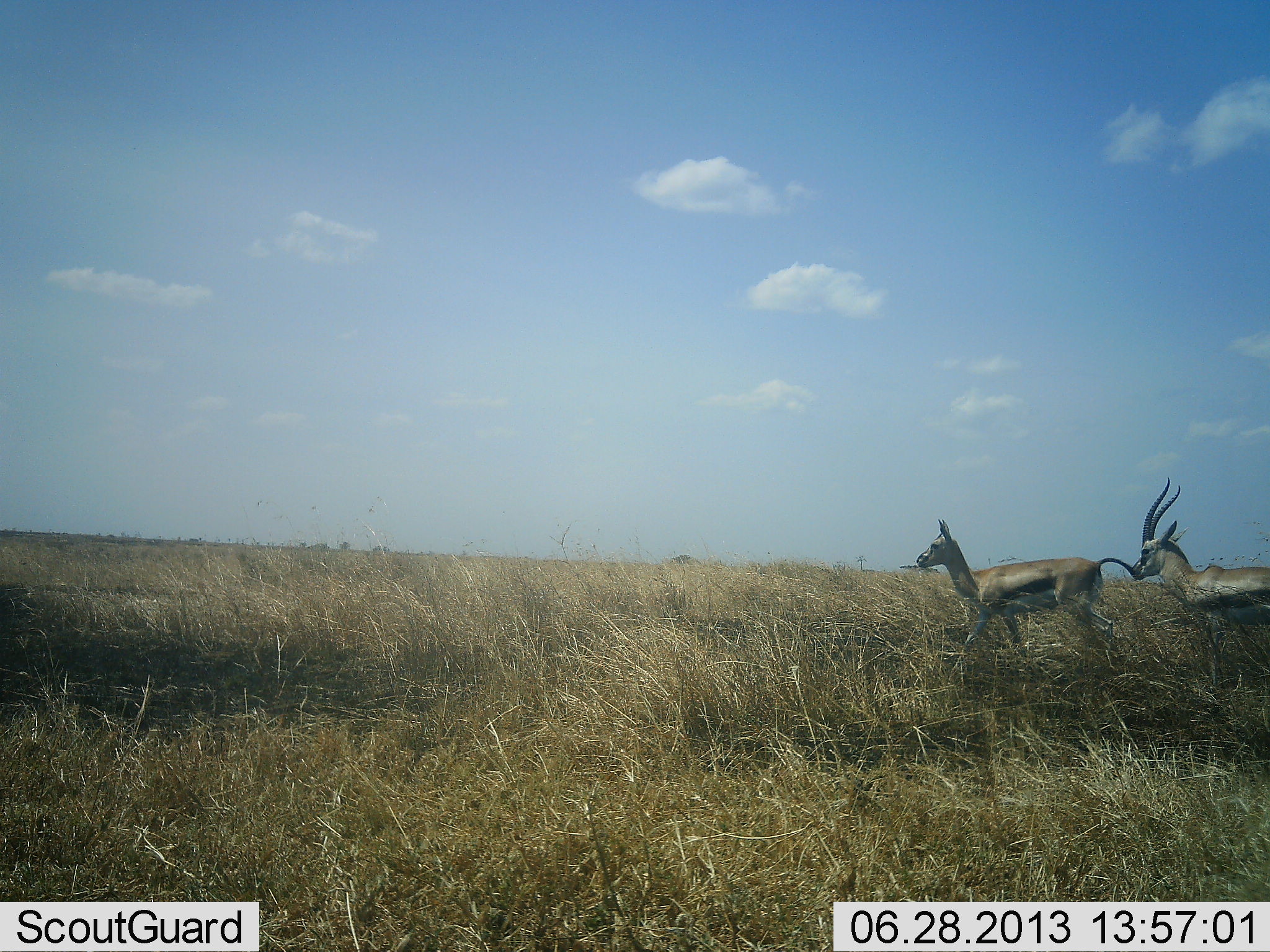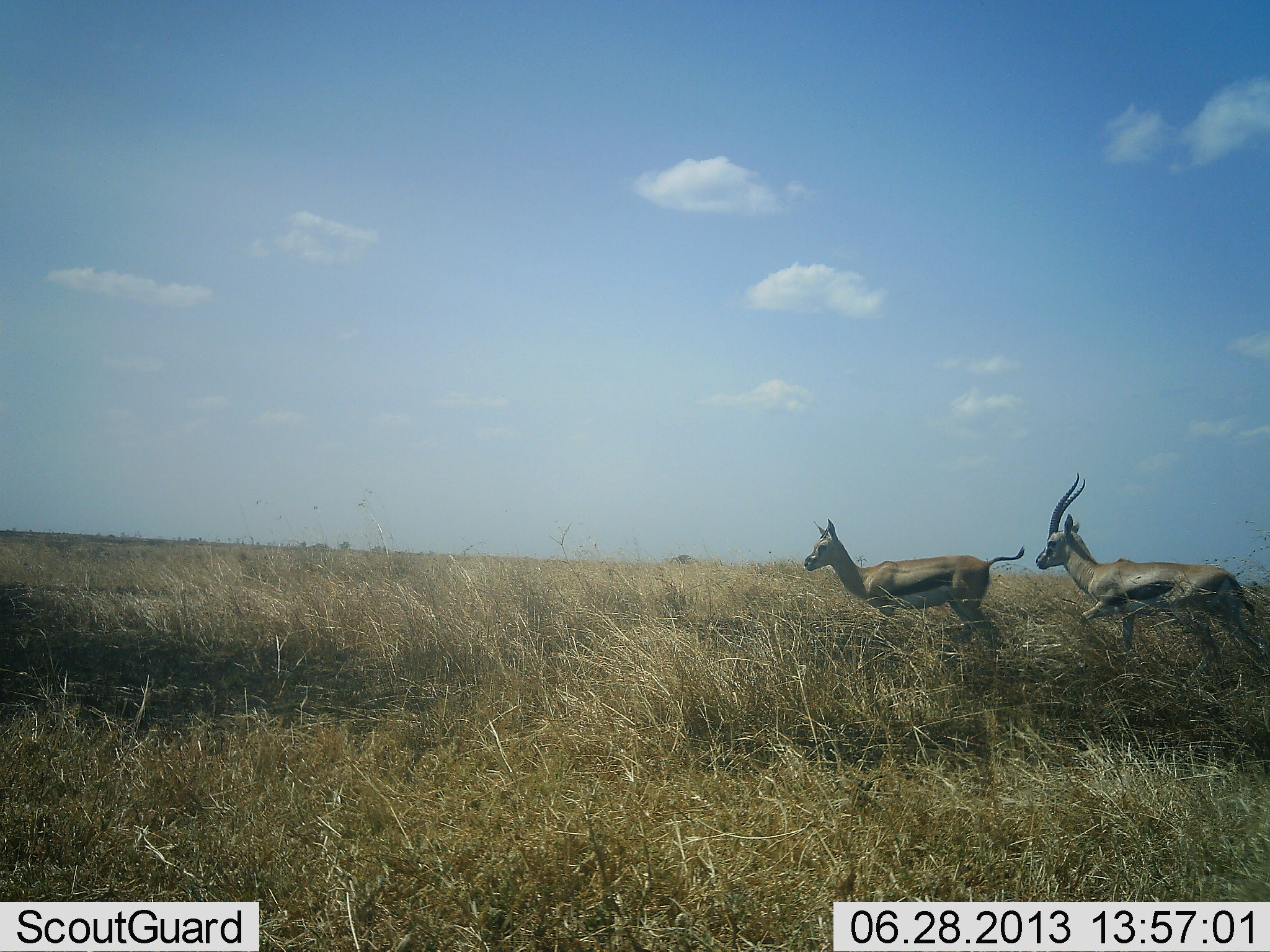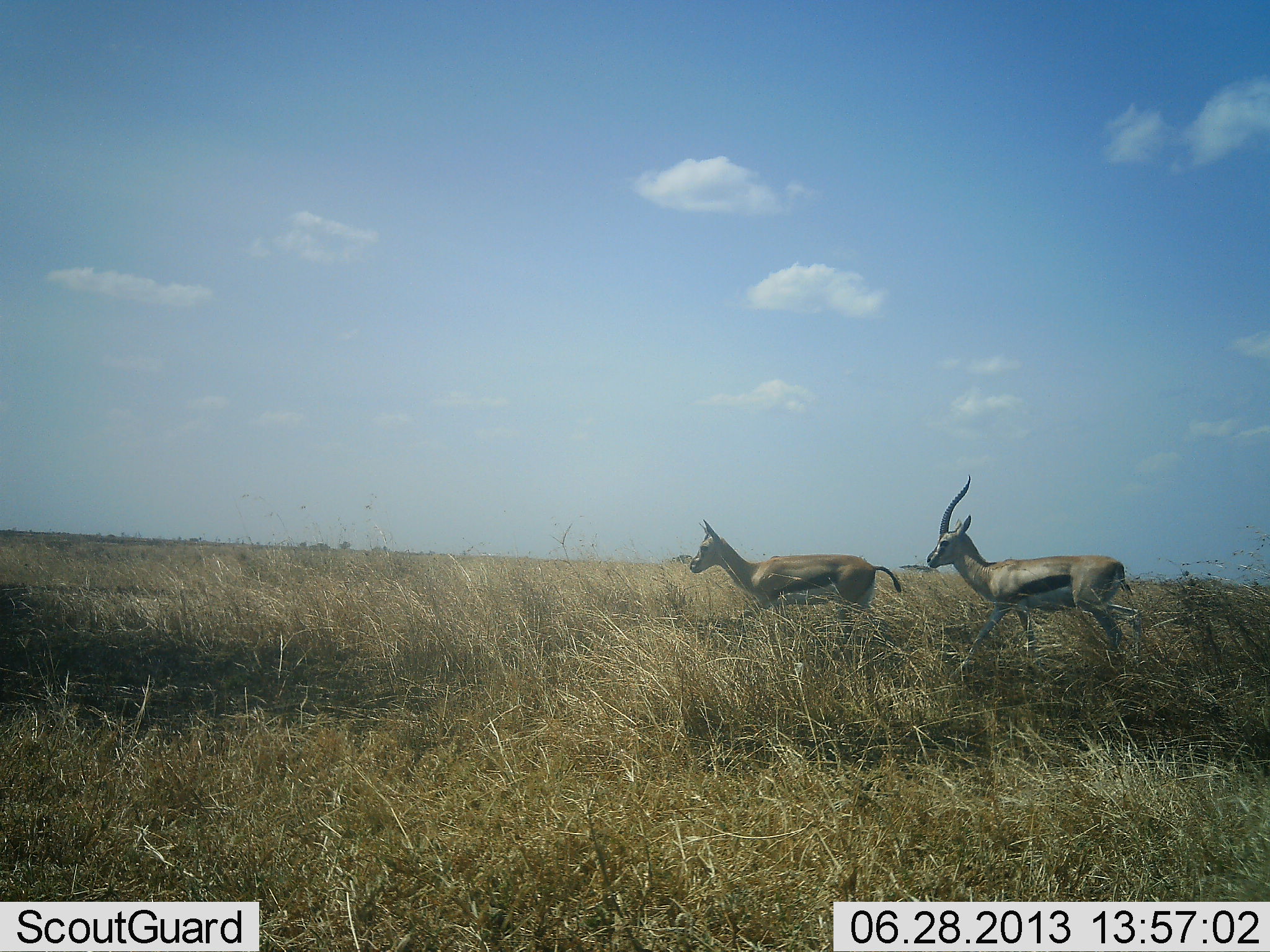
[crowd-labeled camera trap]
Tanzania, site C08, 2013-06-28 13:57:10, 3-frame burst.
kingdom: Animalia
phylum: Chordata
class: Mammalia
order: Artiodactyla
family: Bovidae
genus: Eudorcas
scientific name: Eudorcas thomsonii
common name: thomson's gazelle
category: gazellethomsons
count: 2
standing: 0%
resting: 0%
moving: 100%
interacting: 10%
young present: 10%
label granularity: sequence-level